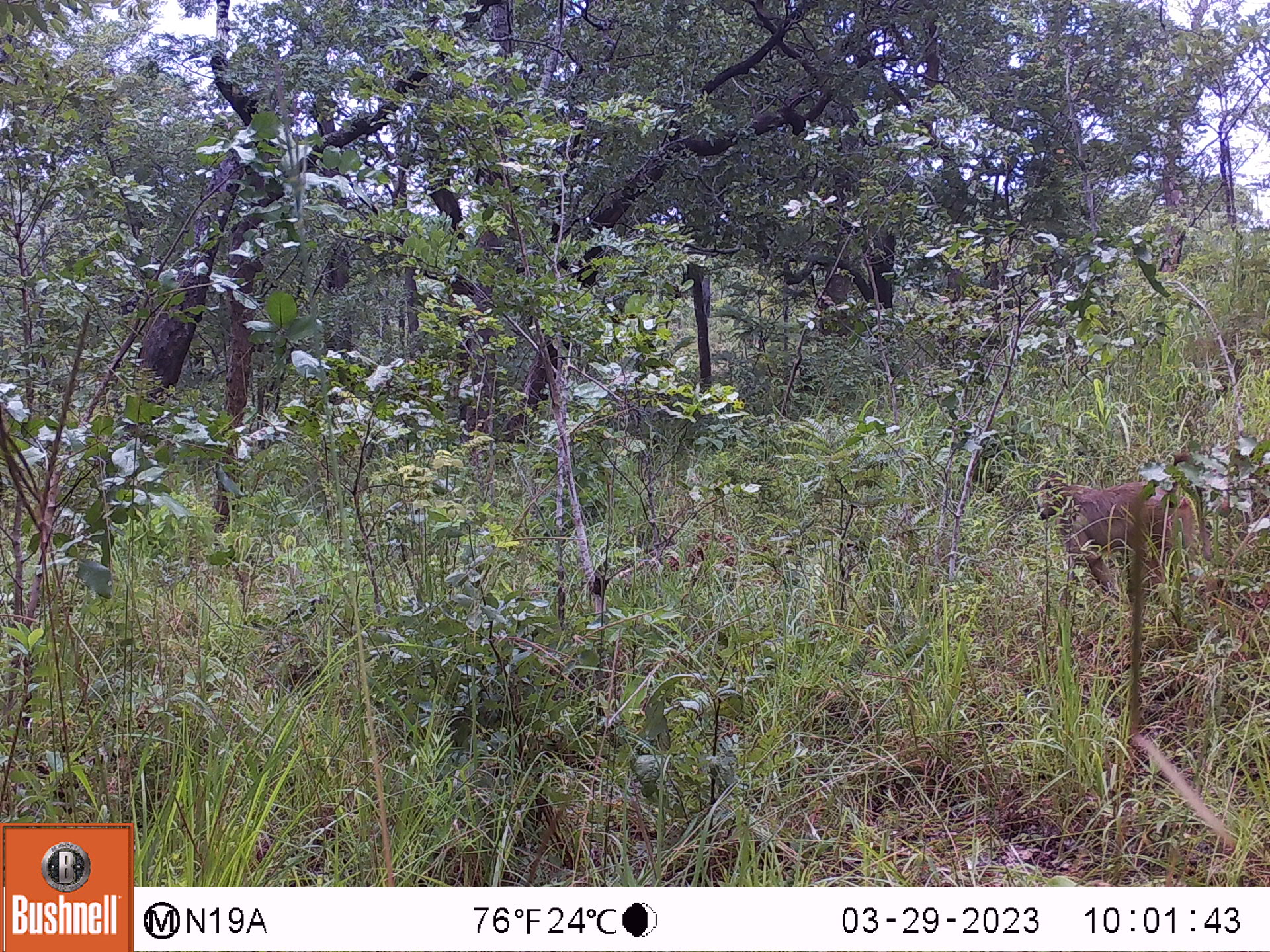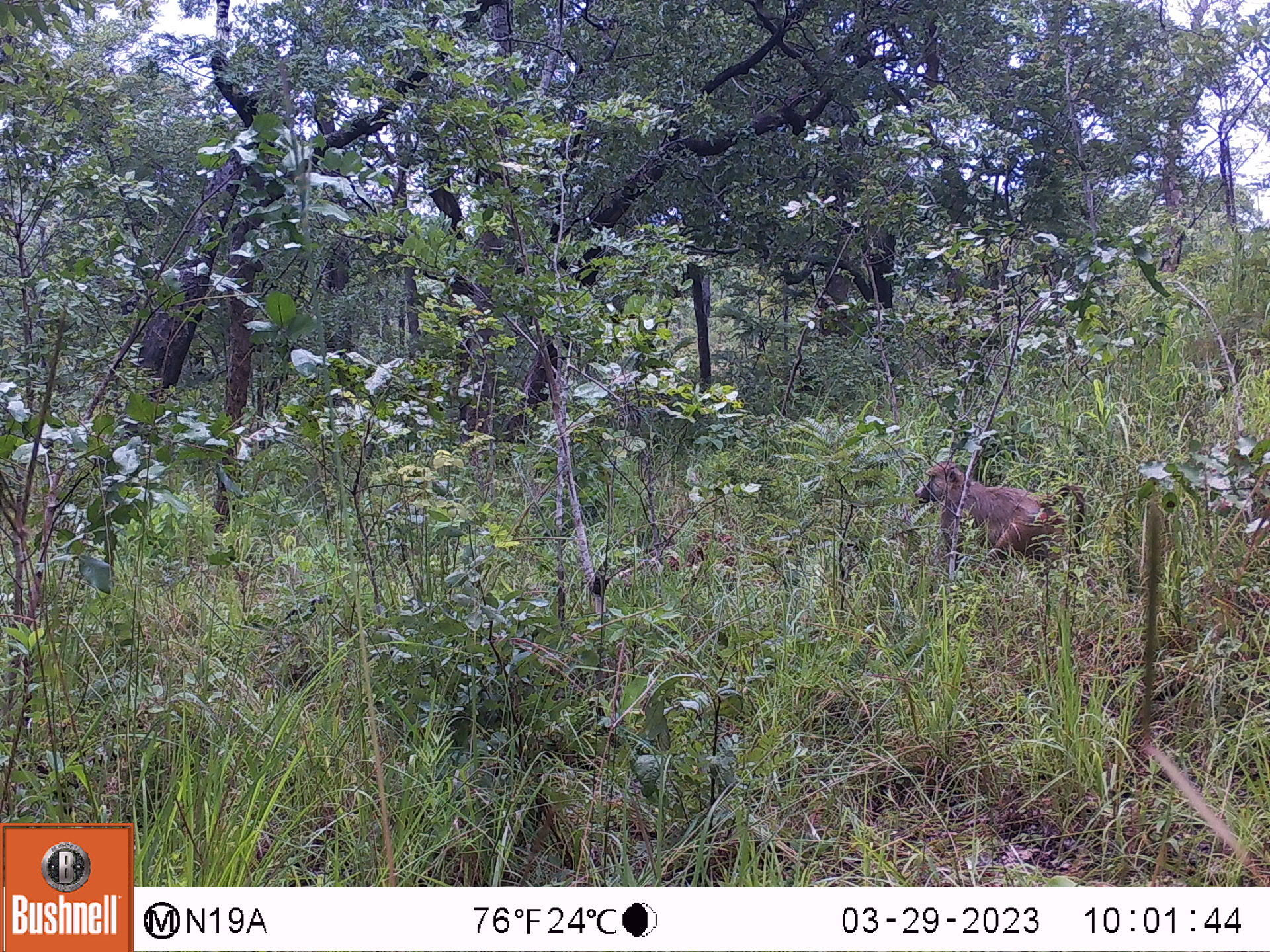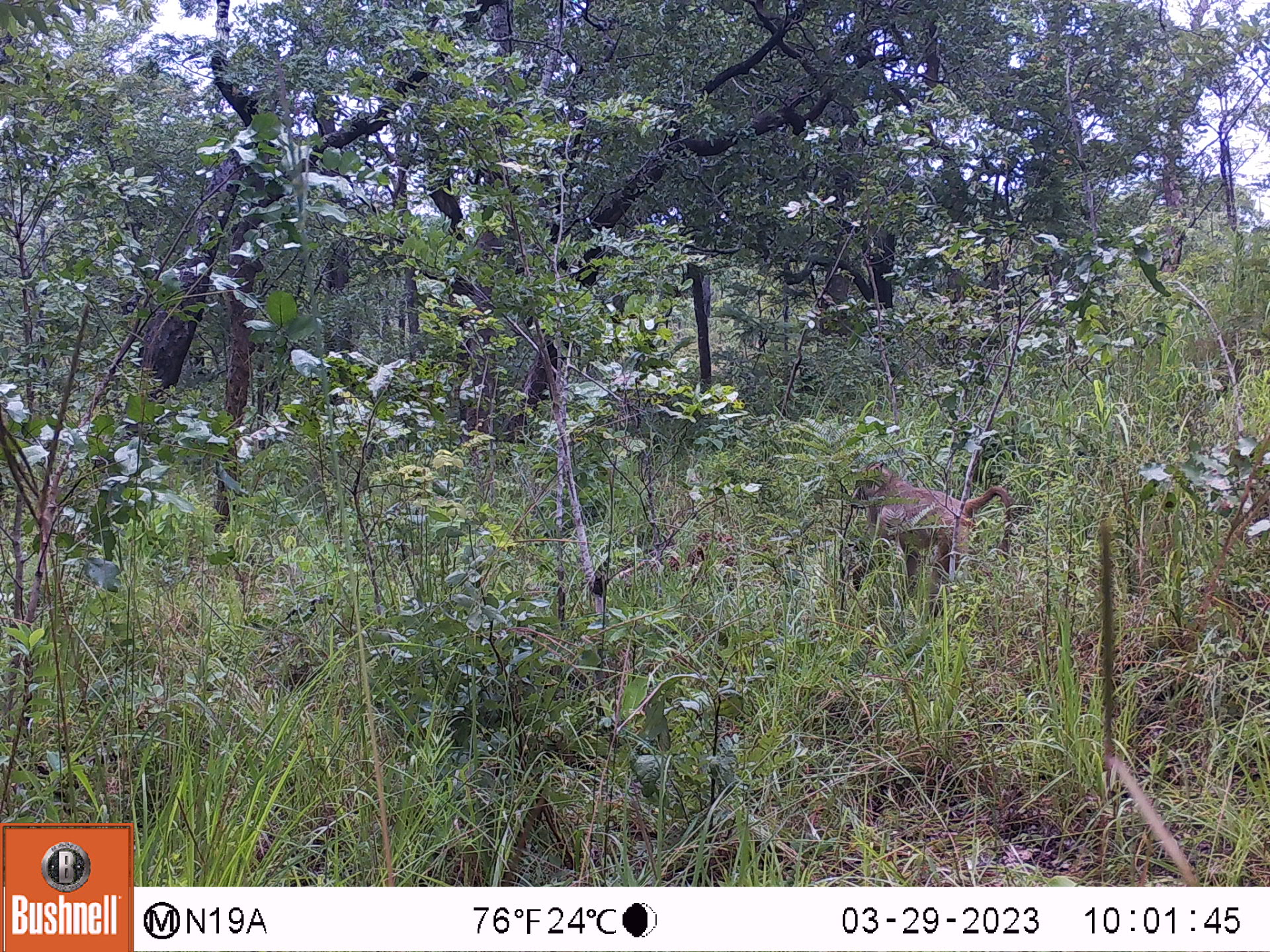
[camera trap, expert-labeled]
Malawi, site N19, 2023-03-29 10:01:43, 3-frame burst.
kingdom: Animalia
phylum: Chordata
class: Mammalia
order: Primates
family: Cercopithecidae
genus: Papio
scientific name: Papio cynocephalus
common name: yellow baboon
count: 1